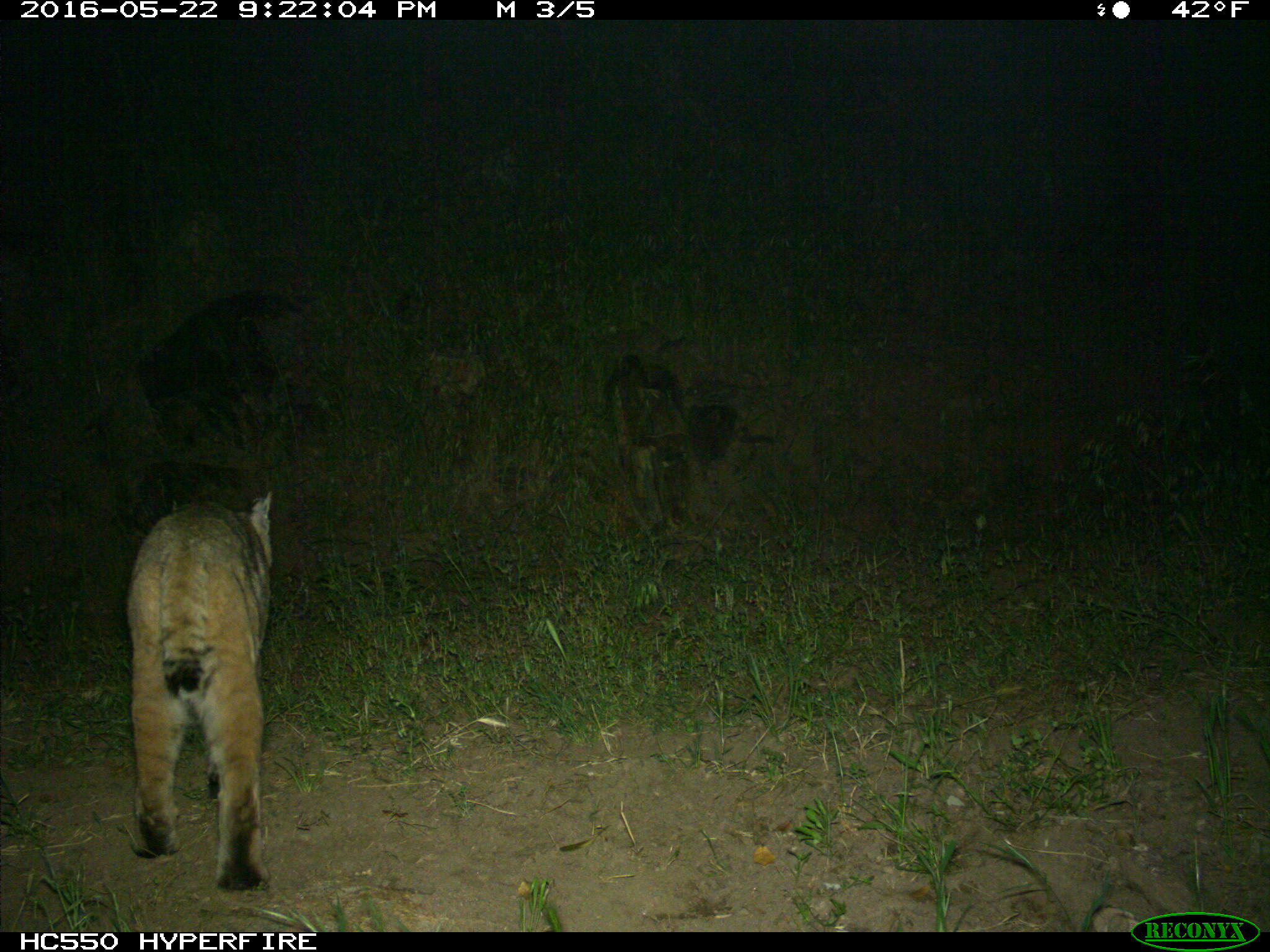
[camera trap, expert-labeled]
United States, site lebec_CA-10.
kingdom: Animalia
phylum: Chordata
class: Mammalia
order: Carnivora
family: Felidae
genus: Lynx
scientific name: Lynx rufus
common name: bobcat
Lynx rufus (bobcat).